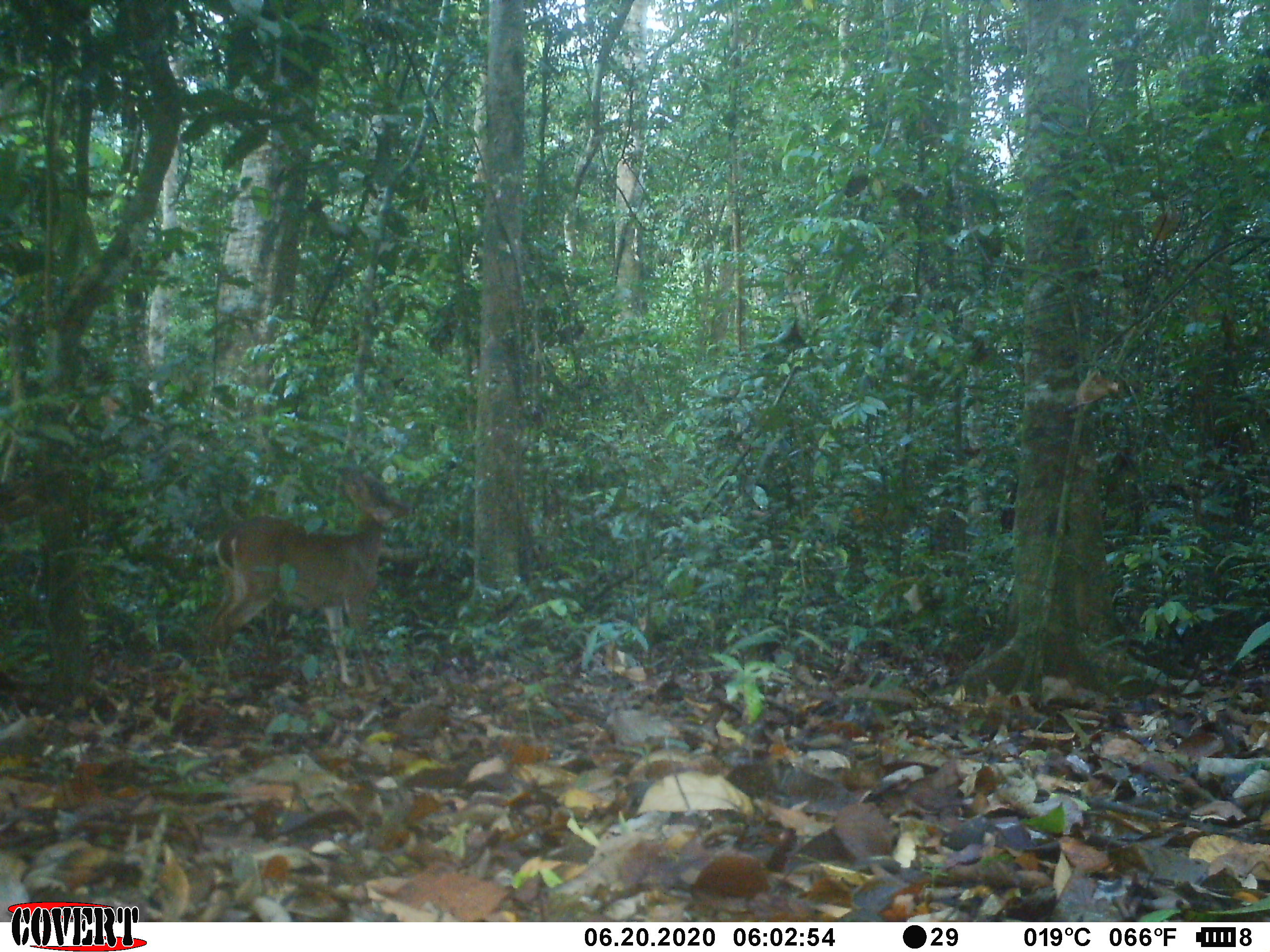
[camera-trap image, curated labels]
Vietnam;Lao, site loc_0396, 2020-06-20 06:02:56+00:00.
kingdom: Animalia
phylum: Chordata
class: Mammalia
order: Artiodactyla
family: Cervidae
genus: Muntiacus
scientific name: Muntiacus vuquangensis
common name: large-antlered muntjac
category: large antlered muntjac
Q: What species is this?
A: Large antlered muntjac (large-antlered muntjac) (Muntiacus vuquangensis).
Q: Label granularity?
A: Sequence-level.